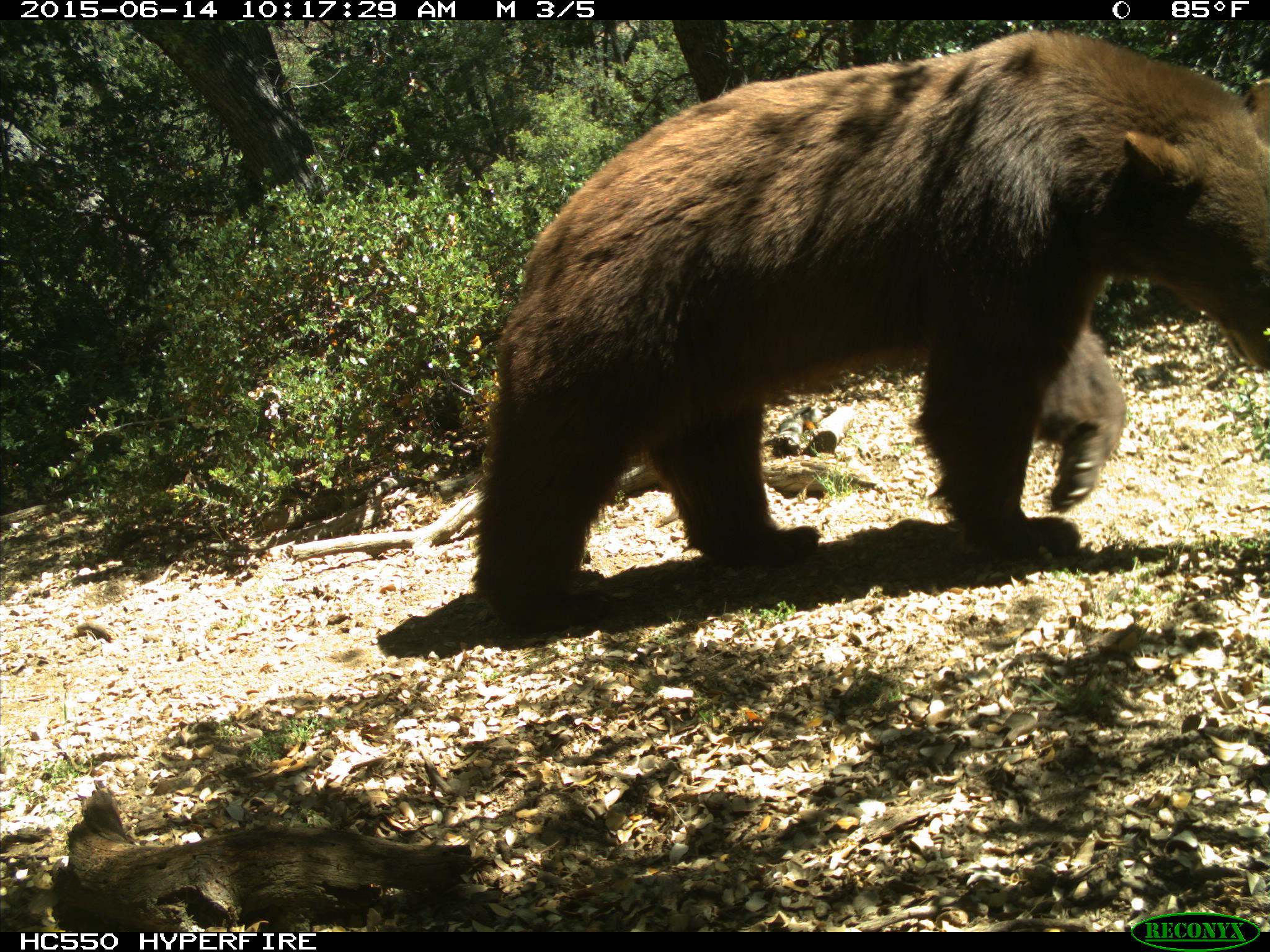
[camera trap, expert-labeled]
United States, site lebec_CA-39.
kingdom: Animalia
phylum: Chordata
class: Mammalia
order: Carnivora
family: Ursidae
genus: Ursus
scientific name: Ursus americanus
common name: american black bear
Ursus americanus (american black bear).